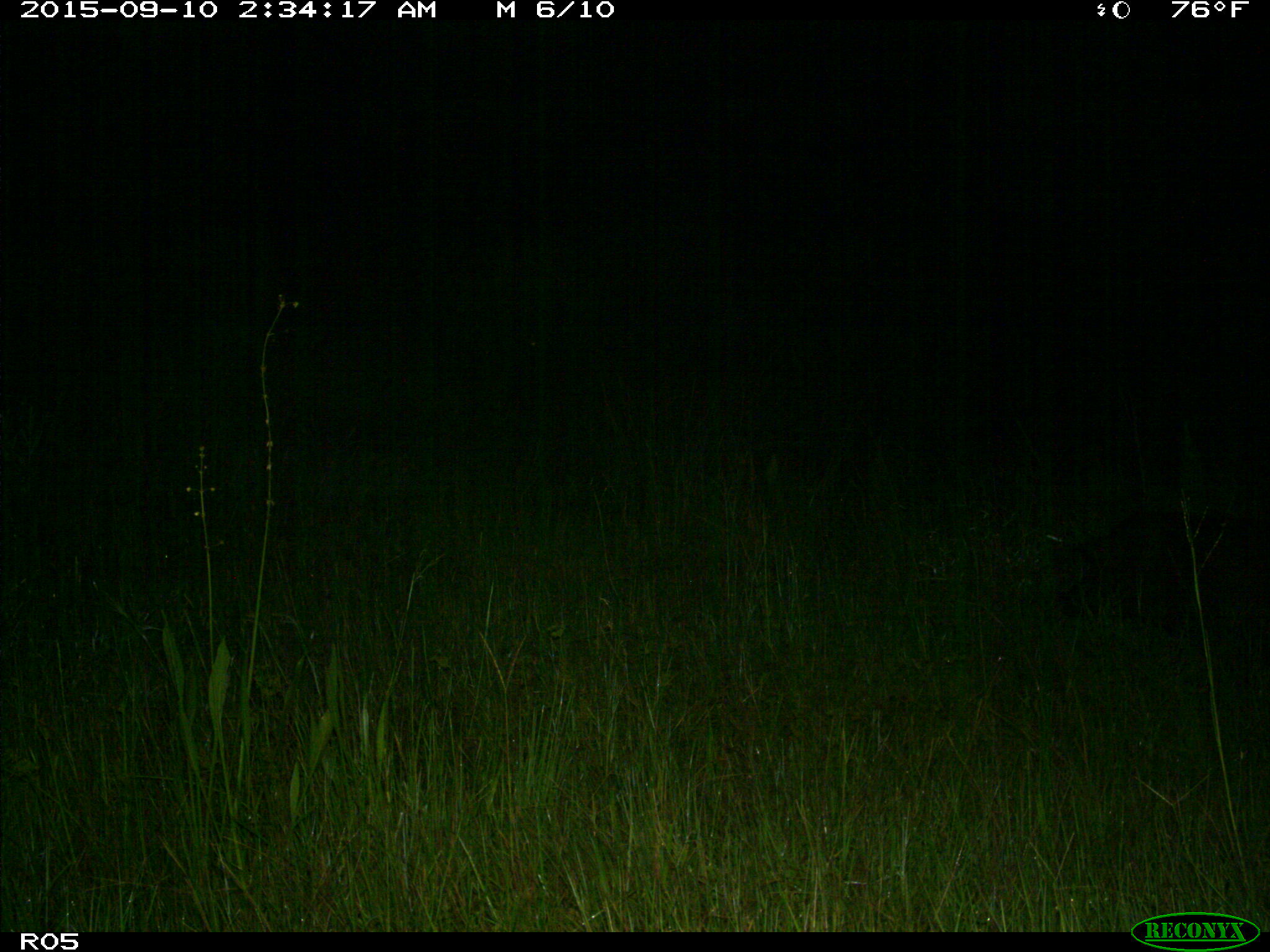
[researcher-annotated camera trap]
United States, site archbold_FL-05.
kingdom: Animalia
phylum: Chordata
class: Mammalia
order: Artiodactyla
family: Suidae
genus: Sus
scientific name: Sus scrofa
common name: wild boar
Sus scrofa (wild boar).